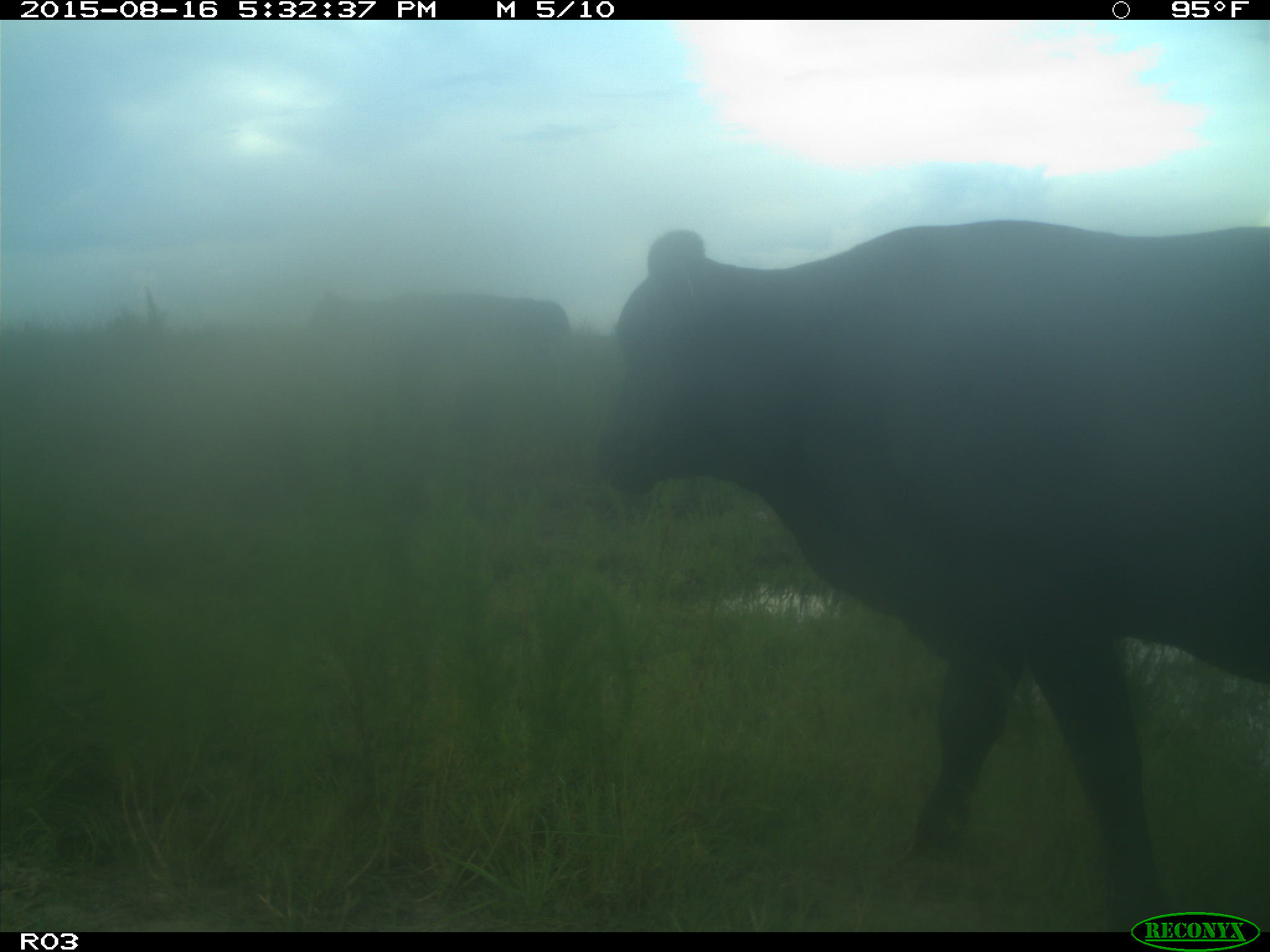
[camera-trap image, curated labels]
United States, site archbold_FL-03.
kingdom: Animalia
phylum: Chordata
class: Mammalia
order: Artiodactyla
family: Bovidae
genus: Bos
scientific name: Bos taurus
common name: domestic cow